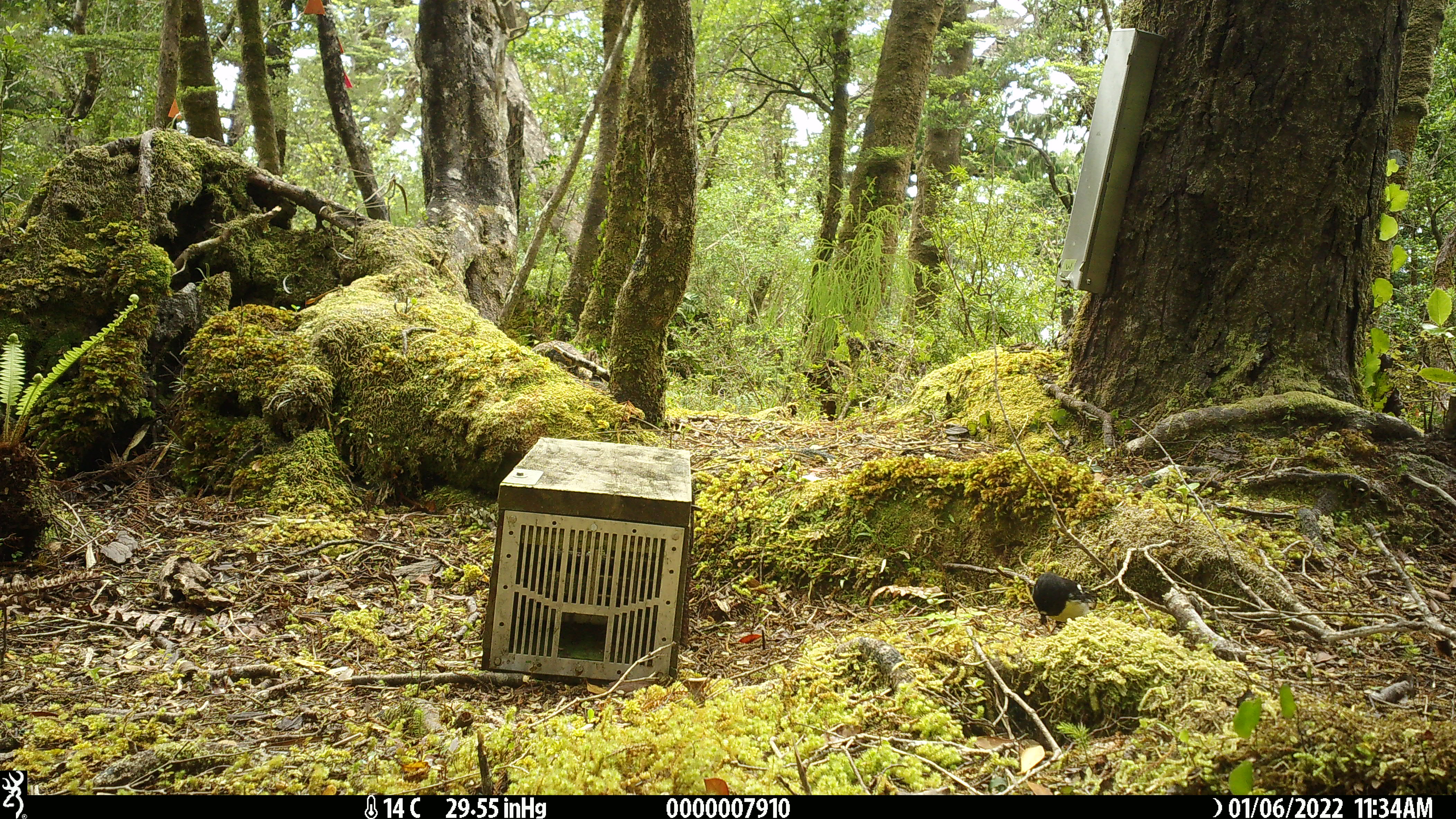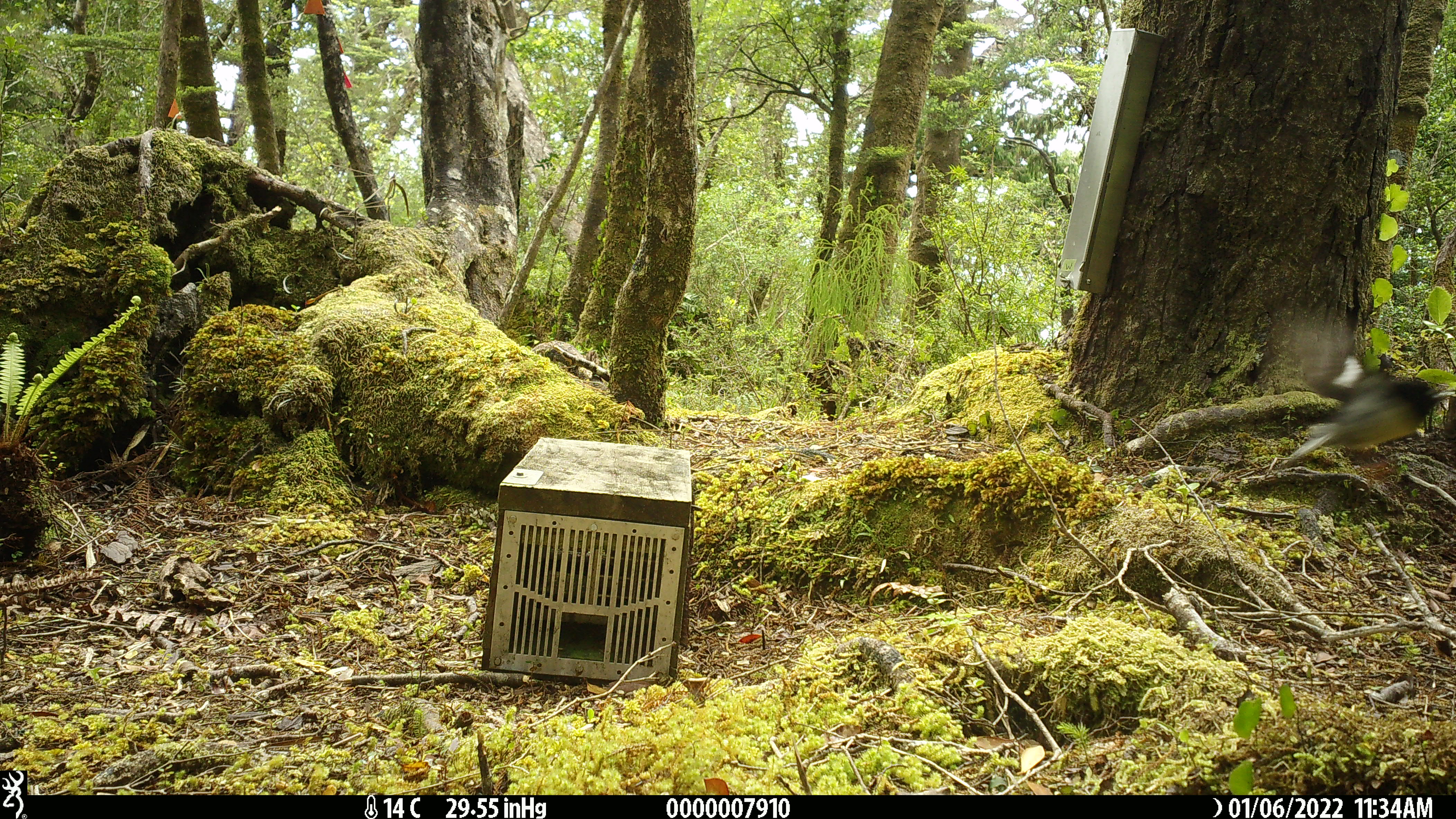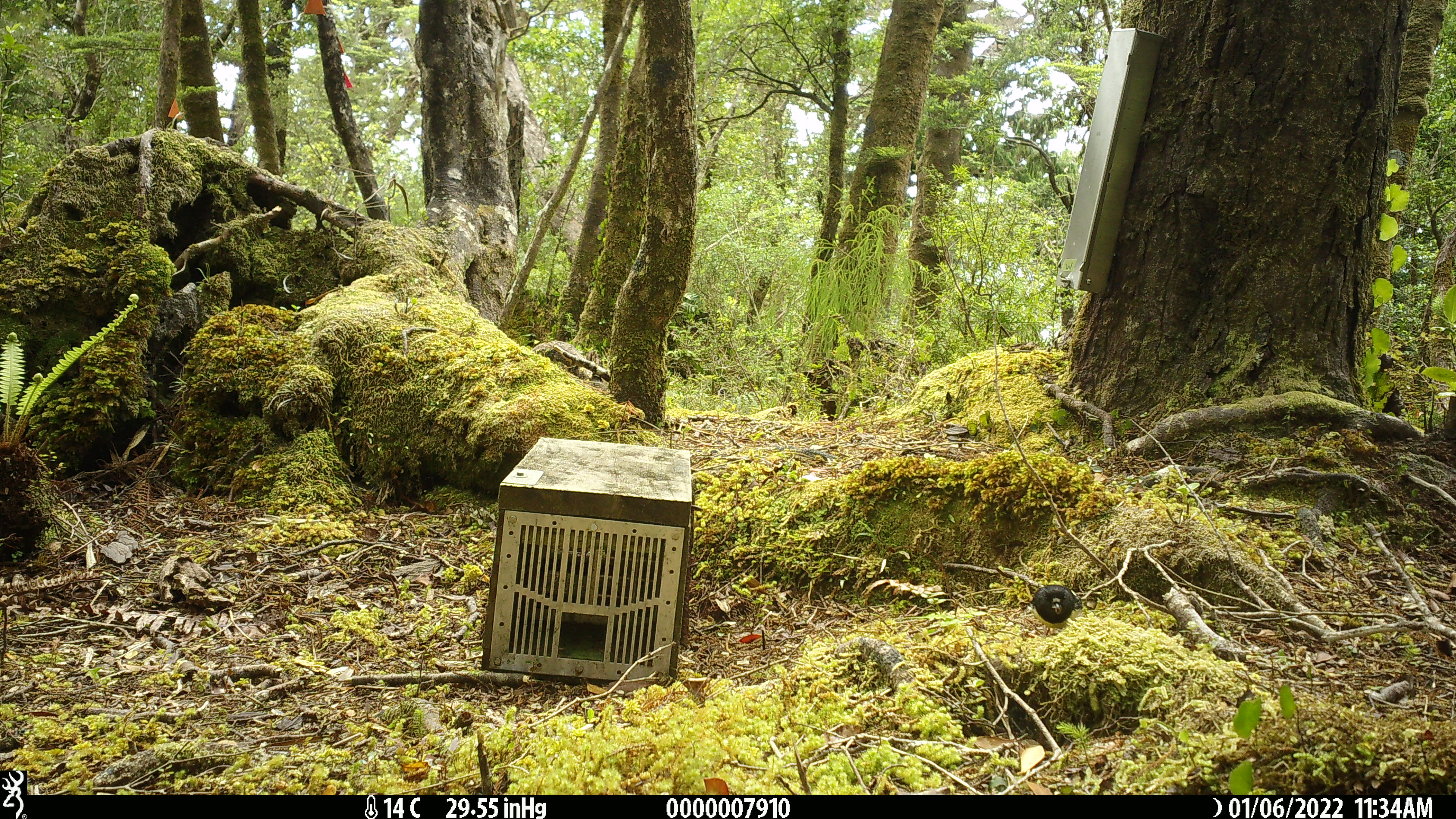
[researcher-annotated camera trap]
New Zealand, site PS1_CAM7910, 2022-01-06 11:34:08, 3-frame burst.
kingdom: Animalia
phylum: Chordata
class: Aves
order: Passeriformes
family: Petroicidae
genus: Petroica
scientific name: Petroica macrocephala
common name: tomtit